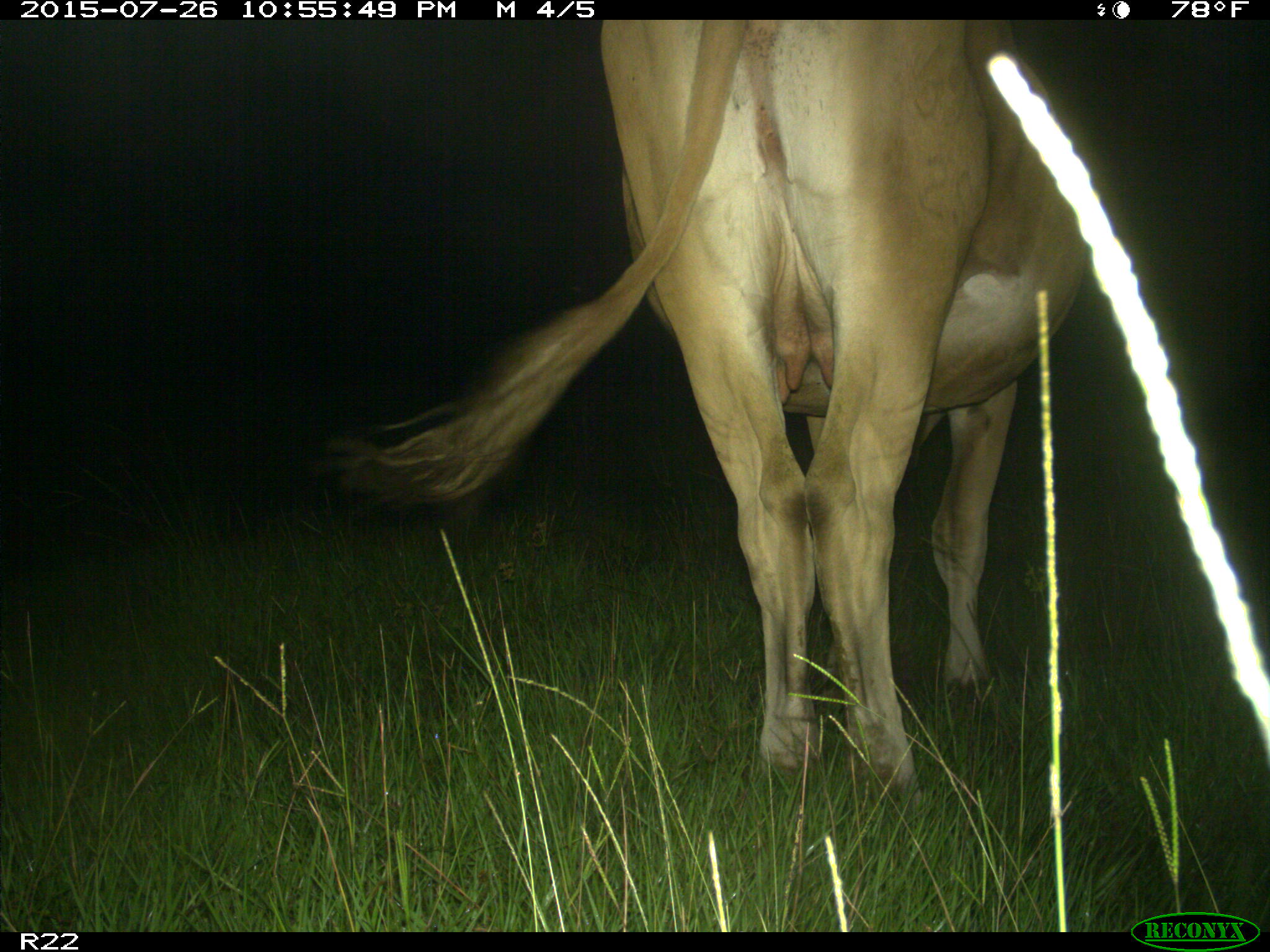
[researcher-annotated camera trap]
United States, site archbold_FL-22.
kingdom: Animalia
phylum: Chordata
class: Mammalia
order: Artiodactyla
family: Bovidae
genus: Bos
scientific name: Bos taurus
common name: domestic cow